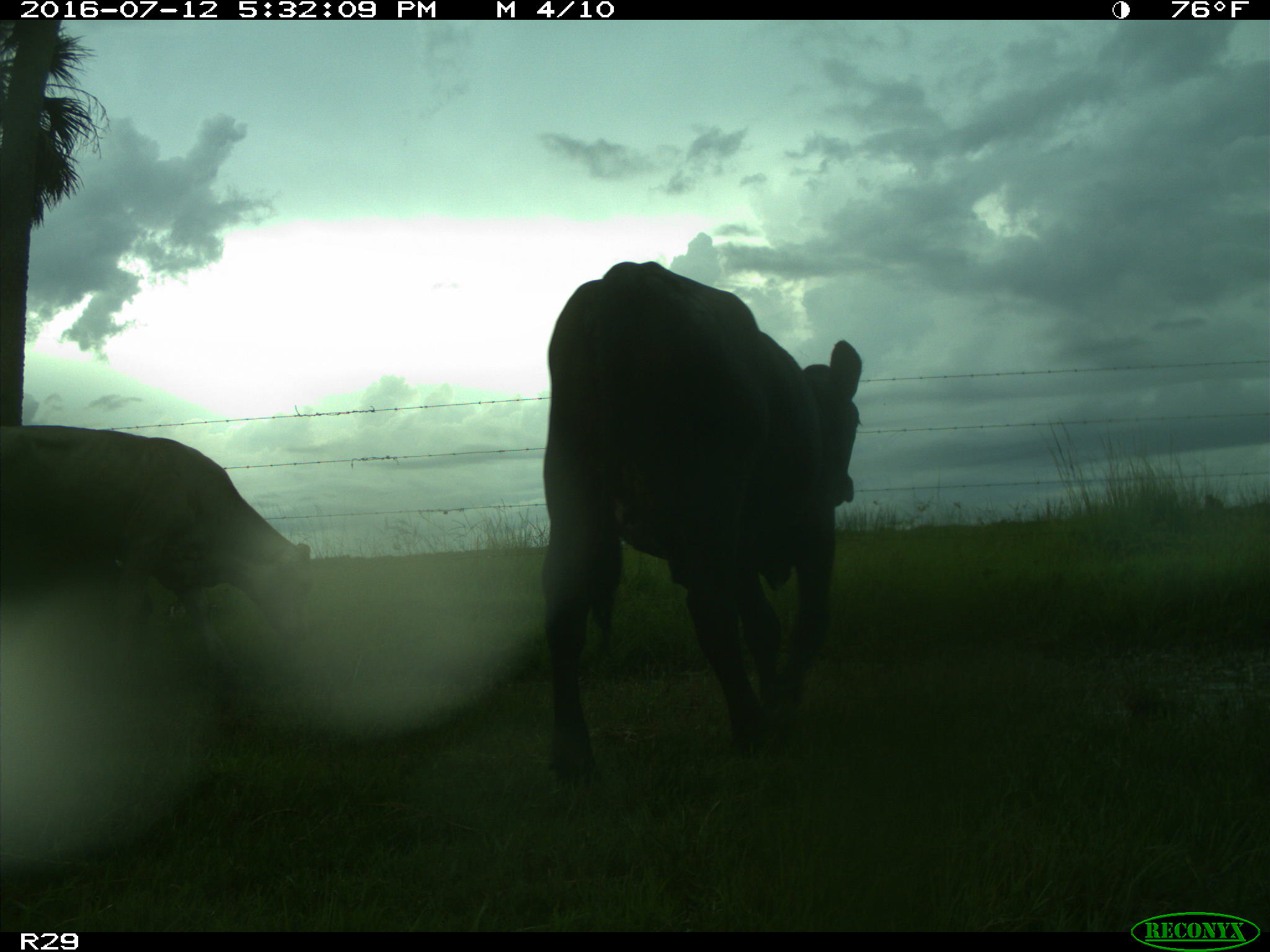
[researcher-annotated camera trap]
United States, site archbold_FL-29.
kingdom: Animalia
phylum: Chordata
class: Mammalia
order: Artiodactyla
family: Bovidae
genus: Bos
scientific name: Bos taurus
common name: domestic cow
Bos taurus (domestic cow).